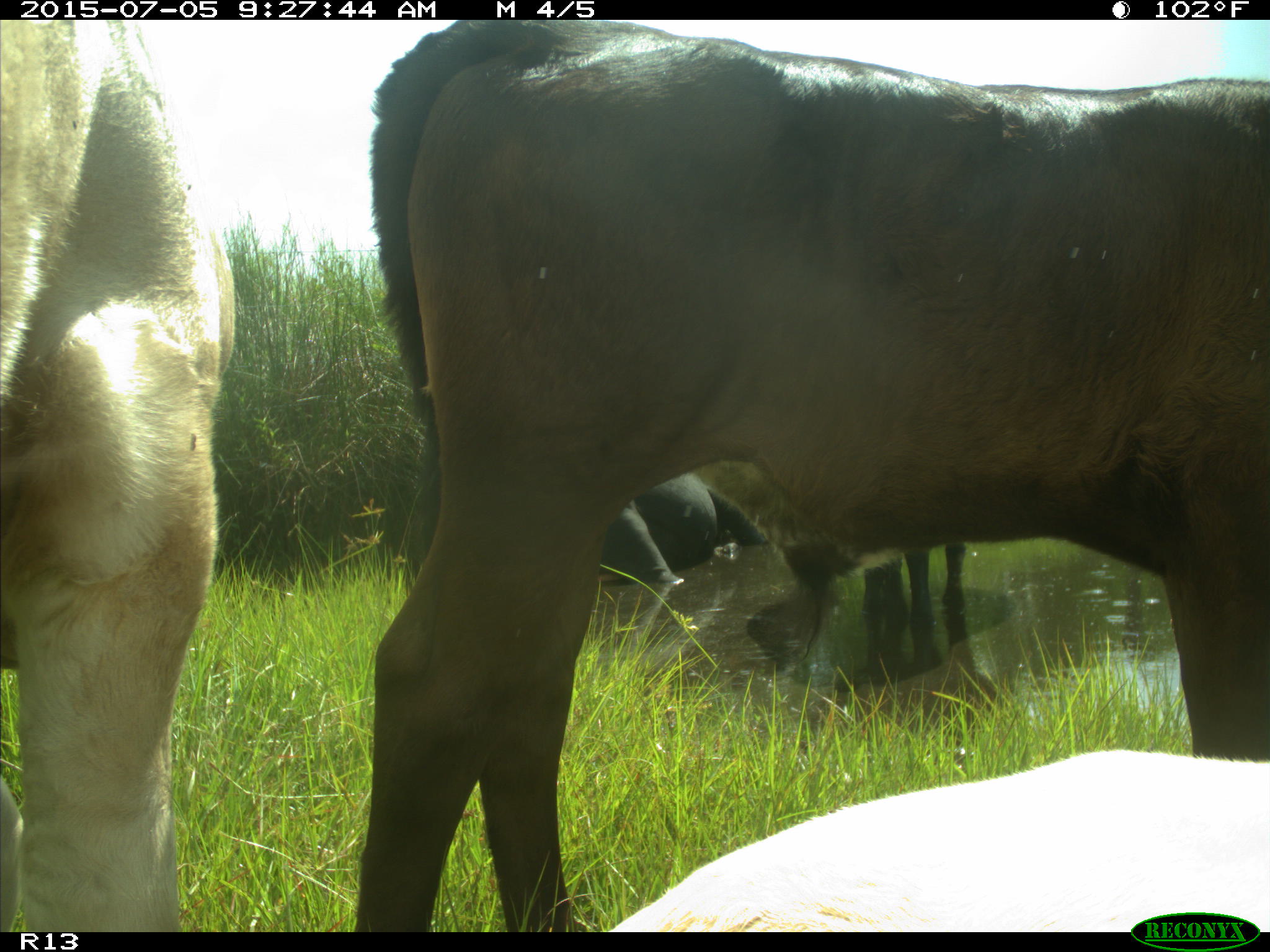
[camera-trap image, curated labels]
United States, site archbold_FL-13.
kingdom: Animalia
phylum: Chordata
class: Mammalia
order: Artiodactyla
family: Bovidae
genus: Bos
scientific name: Bos taurus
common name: domestic cow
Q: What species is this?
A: Bos taurus (domestic cow).